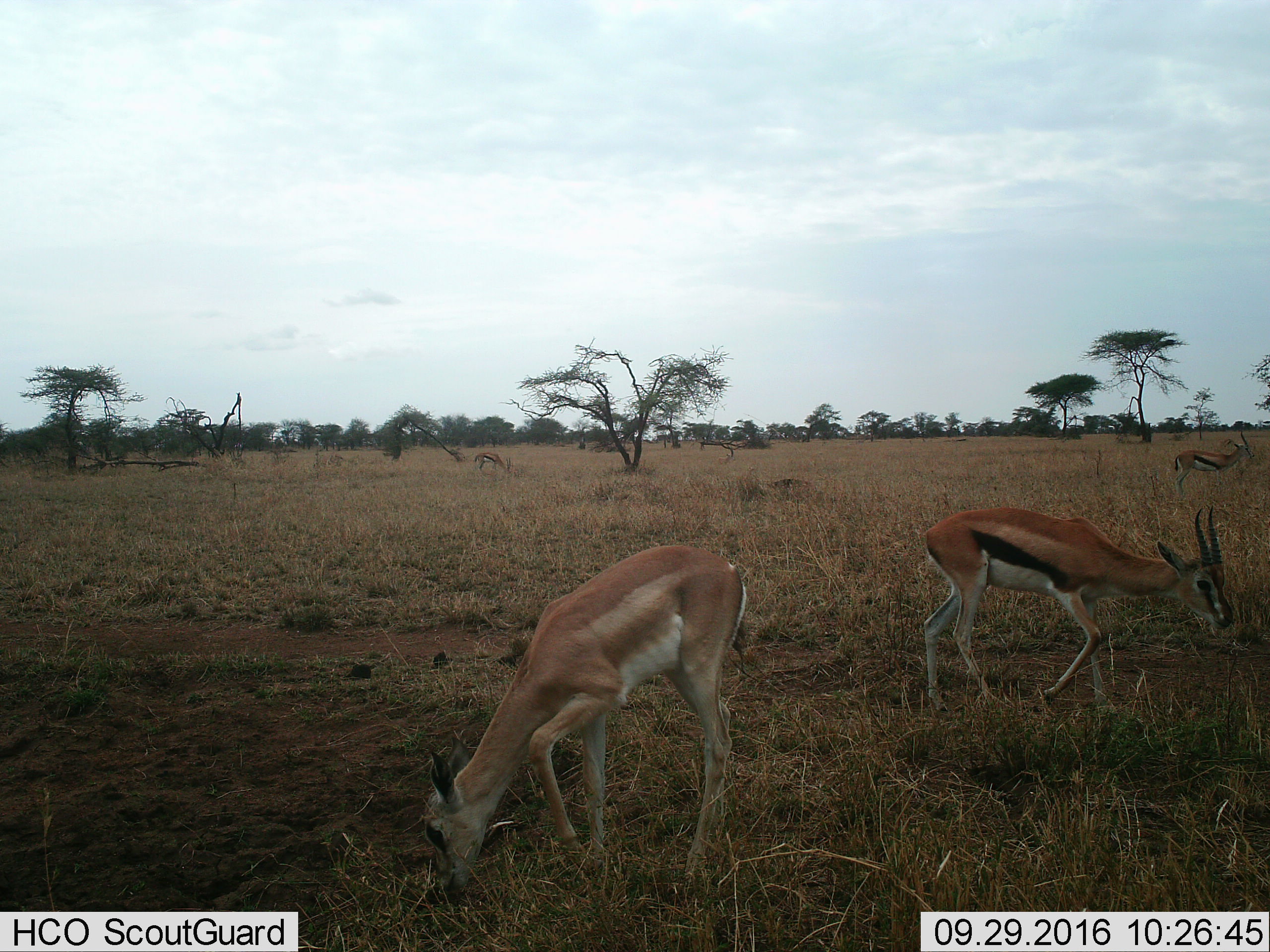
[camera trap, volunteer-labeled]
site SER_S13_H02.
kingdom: Animalia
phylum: Chordata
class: Mammalia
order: Artiodactyla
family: Bovidae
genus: Eudorcas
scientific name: Eudorcas thomsonii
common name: thomson's gazelle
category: gazellethomsons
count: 3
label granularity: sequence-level